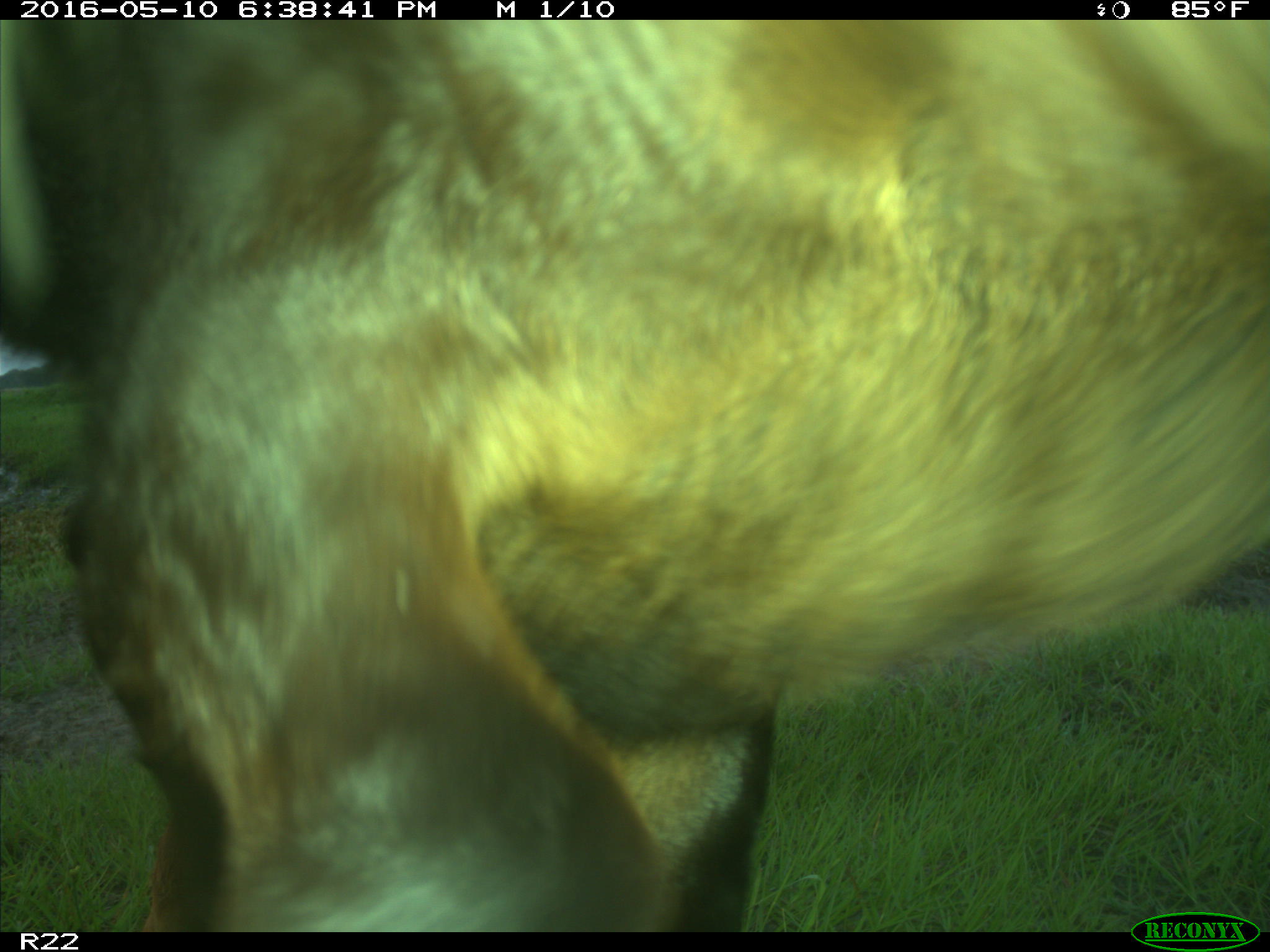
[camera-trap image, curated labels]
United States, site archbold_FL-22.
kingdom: Animalia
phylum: Chordata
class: Mammalia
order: Artiodactyla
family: Bovidae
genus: Bos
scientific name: Bos taurus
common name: domestic cow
Bos taurus (domestic cow).